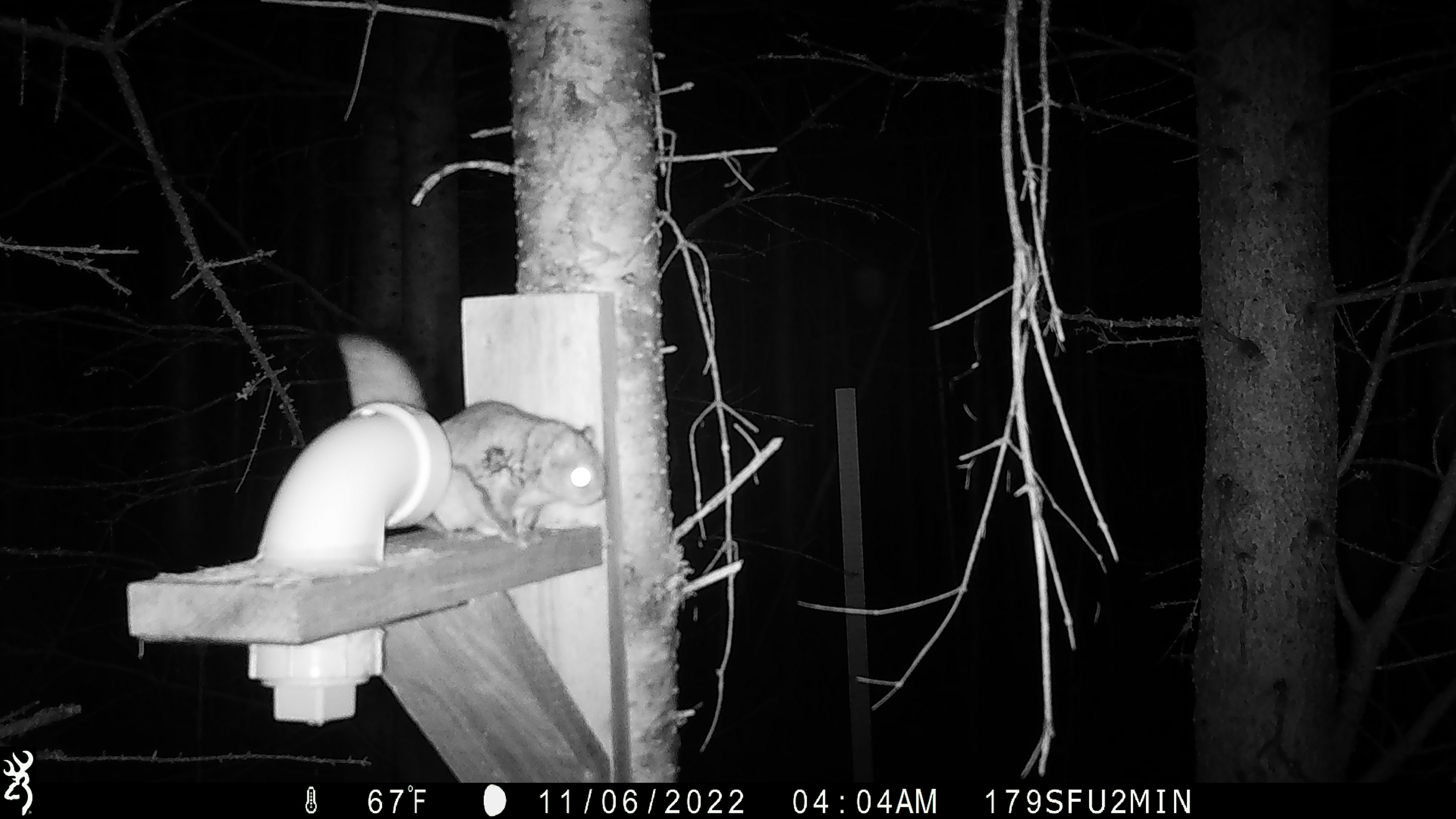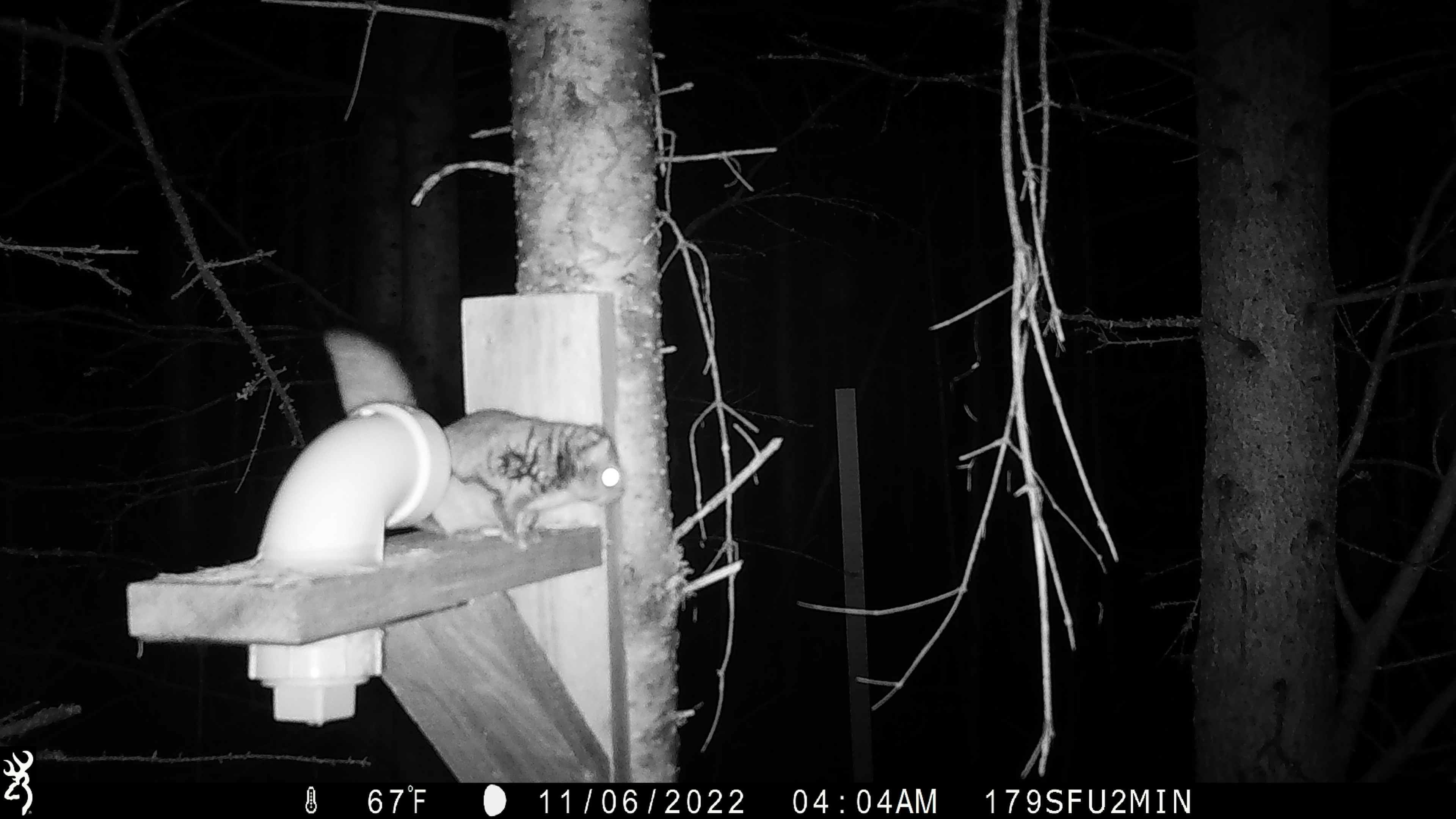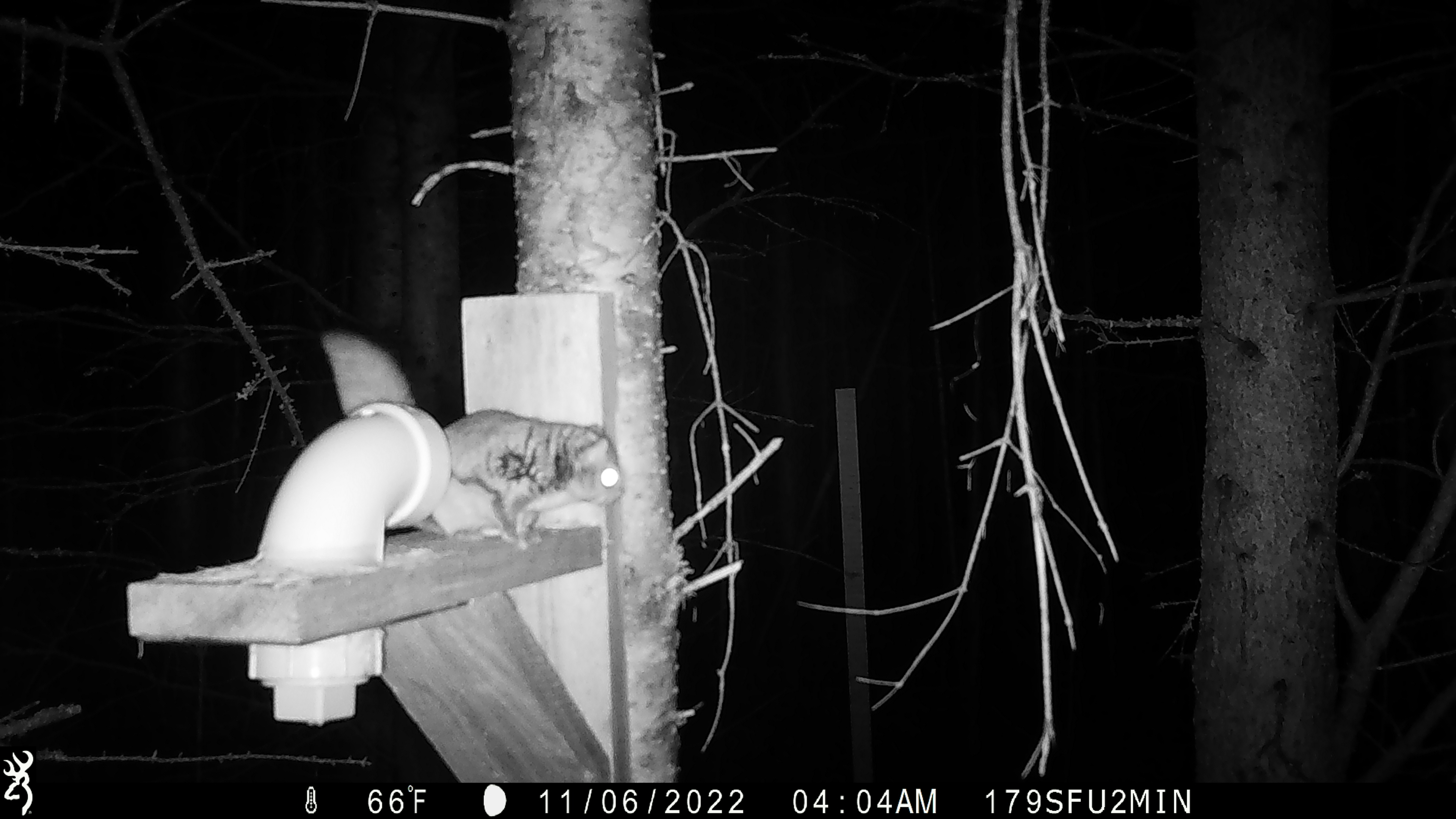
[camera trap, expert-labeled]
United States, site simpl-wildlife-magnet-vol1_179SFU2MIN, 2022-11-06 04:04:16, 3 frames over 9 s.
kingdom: Animalia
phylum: Chordata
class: Mammalia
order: Rodentia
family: Sciuridae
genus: Glaucomys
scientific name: Glaucomys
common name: flying squirrel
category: flying squirrel sp.